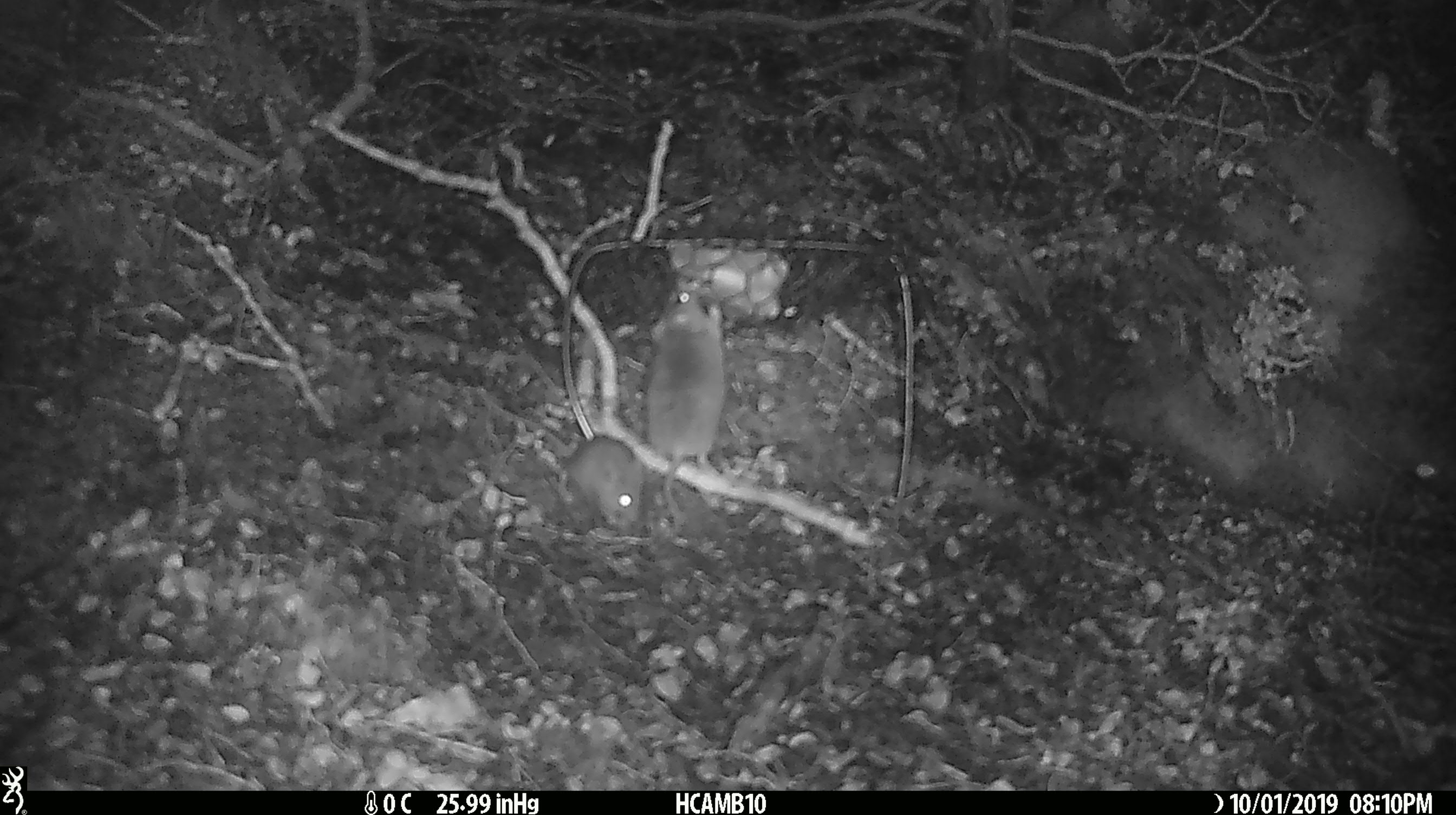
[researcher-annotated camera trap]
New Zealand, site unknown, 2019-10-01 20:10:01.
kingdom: Animalia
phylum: Chordata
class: Mammalia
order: Rodentia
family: Muridae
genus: Mus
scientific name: Mus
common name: mouse